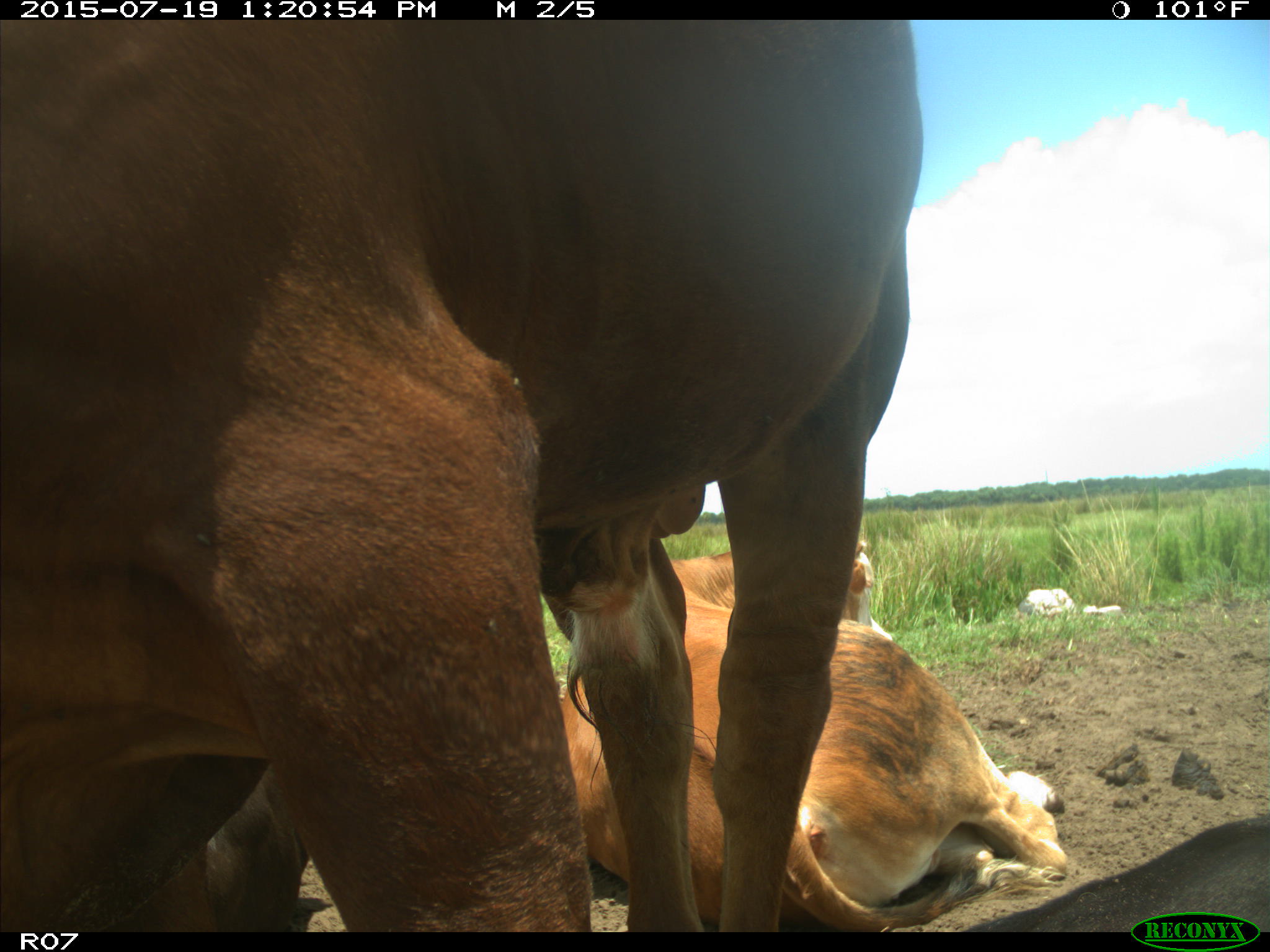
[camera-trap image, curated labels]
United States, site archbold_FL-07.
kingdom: Animalia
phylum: Chordata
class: Mammalia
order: Artiodactyla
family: Bovidae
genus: Bos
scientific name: Bos taurus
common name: domestic cow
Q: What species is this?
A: Bos taurus (domestic cow).